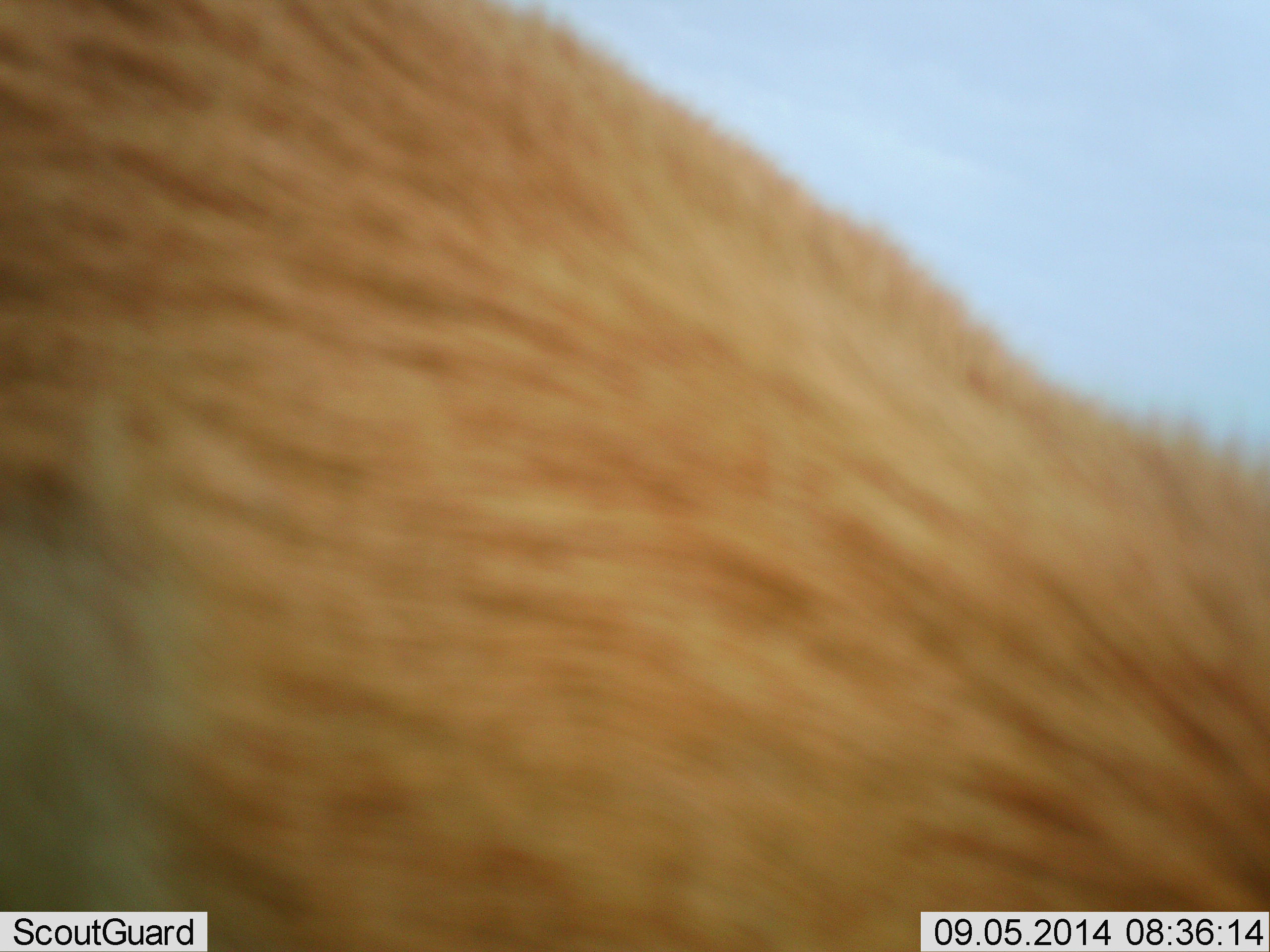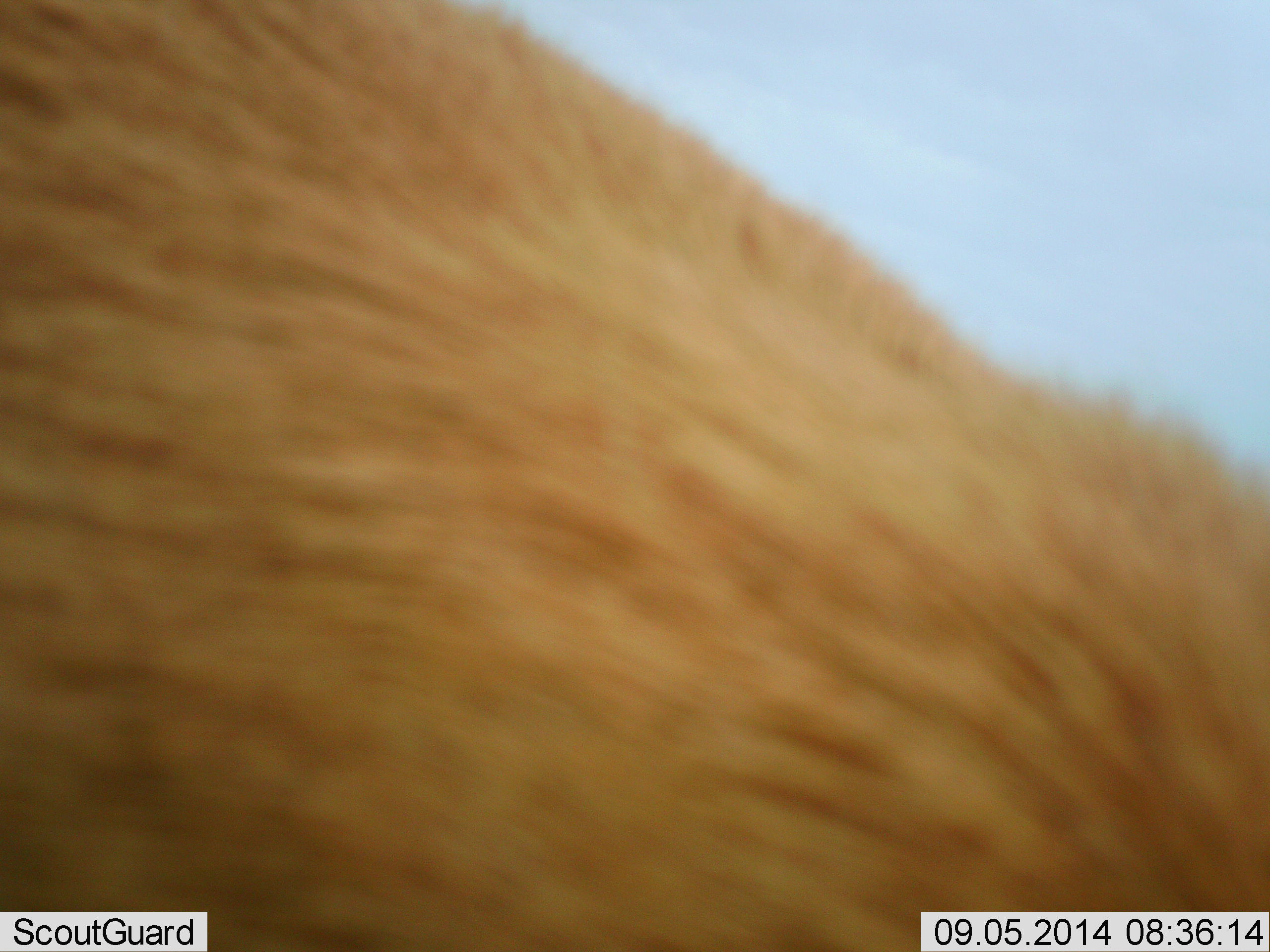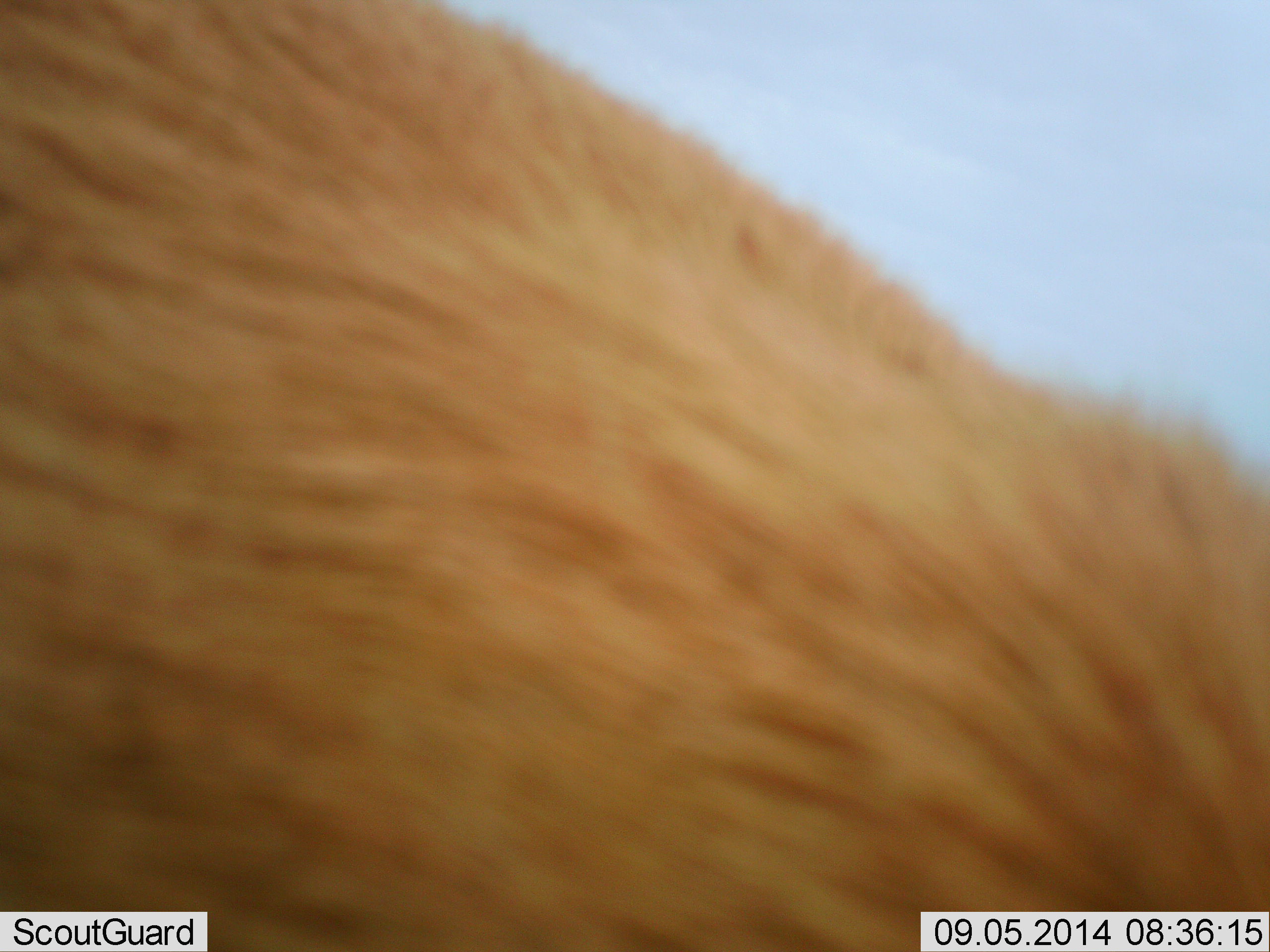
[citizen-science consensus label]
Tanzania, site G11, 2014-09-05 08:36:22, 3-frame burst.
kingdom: Animalia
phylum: Chordata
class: Mammalia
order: Artiodactyla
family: Bovidae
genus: Eudorcas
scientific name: Eudorcas thomsonii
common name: thomson's gazelle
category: gazellethomsons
Gazellethomsons (thomson's gazelle) (Eudorcas thomsonii), count 1. Behavior (volunteer vote fractions): standing 89%, resting 0%, moving 0%, interacting 0%. Young present (vote fraction): 11%. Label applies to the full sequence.